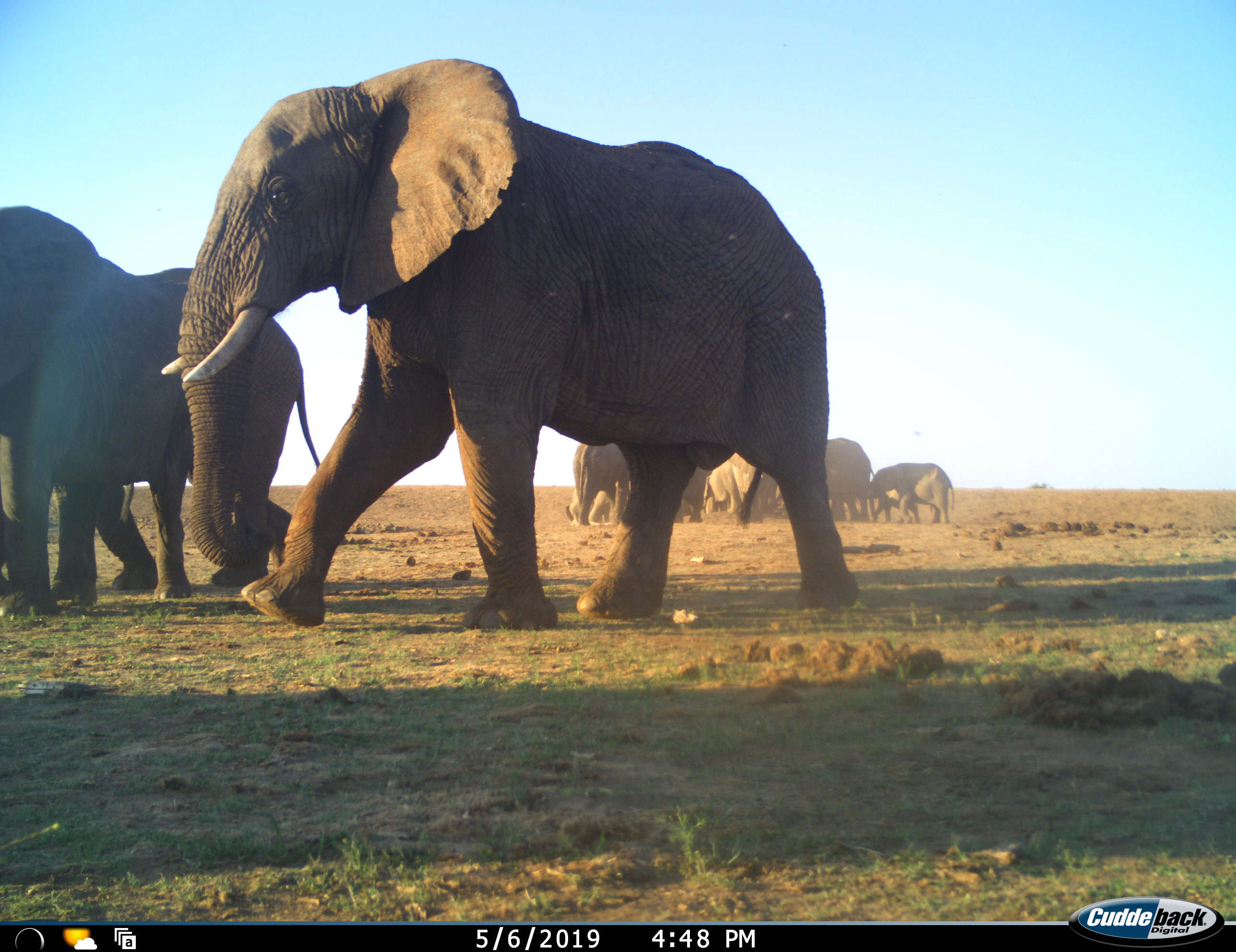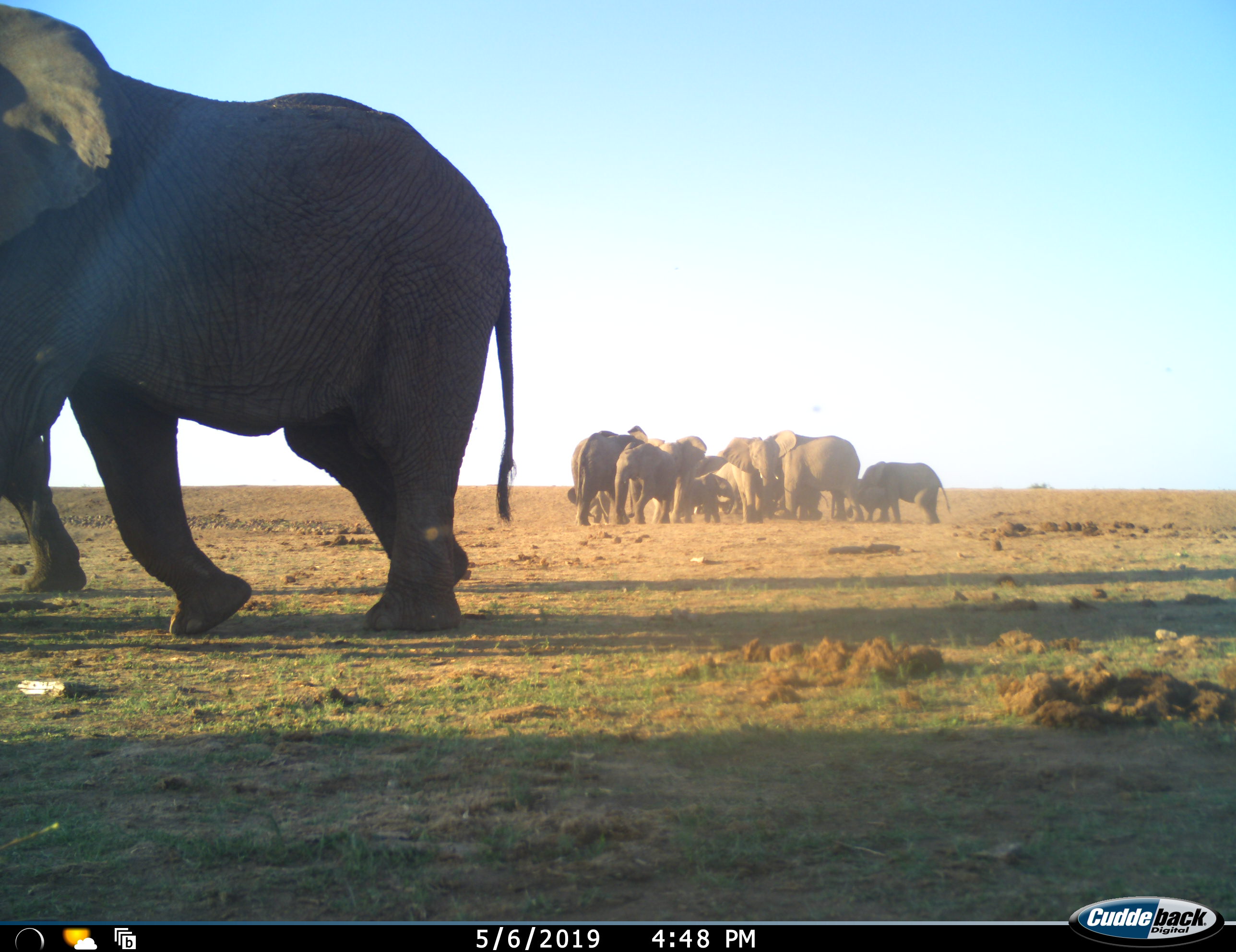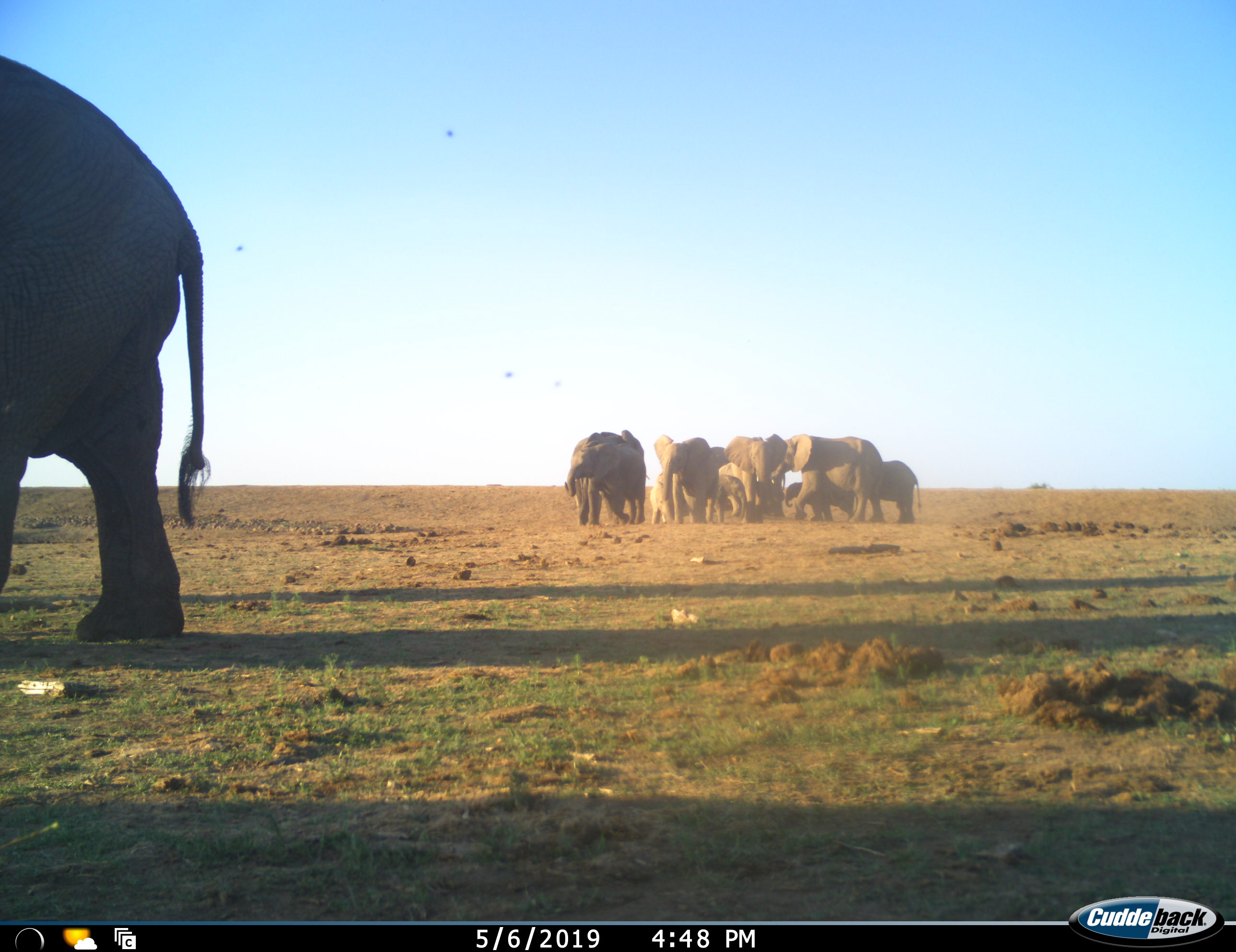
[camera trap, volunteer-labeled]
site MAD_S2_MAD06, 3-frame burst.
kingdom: Animalia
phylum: Chordata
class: Mammalia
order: Proboscidea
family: Elephantidae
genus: Loxodonta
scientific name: Loxodonta africana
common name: african bush elephant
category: elephant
Elephant (african bush elephant) (Loxodonta africana), count 11-50. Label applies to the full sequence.